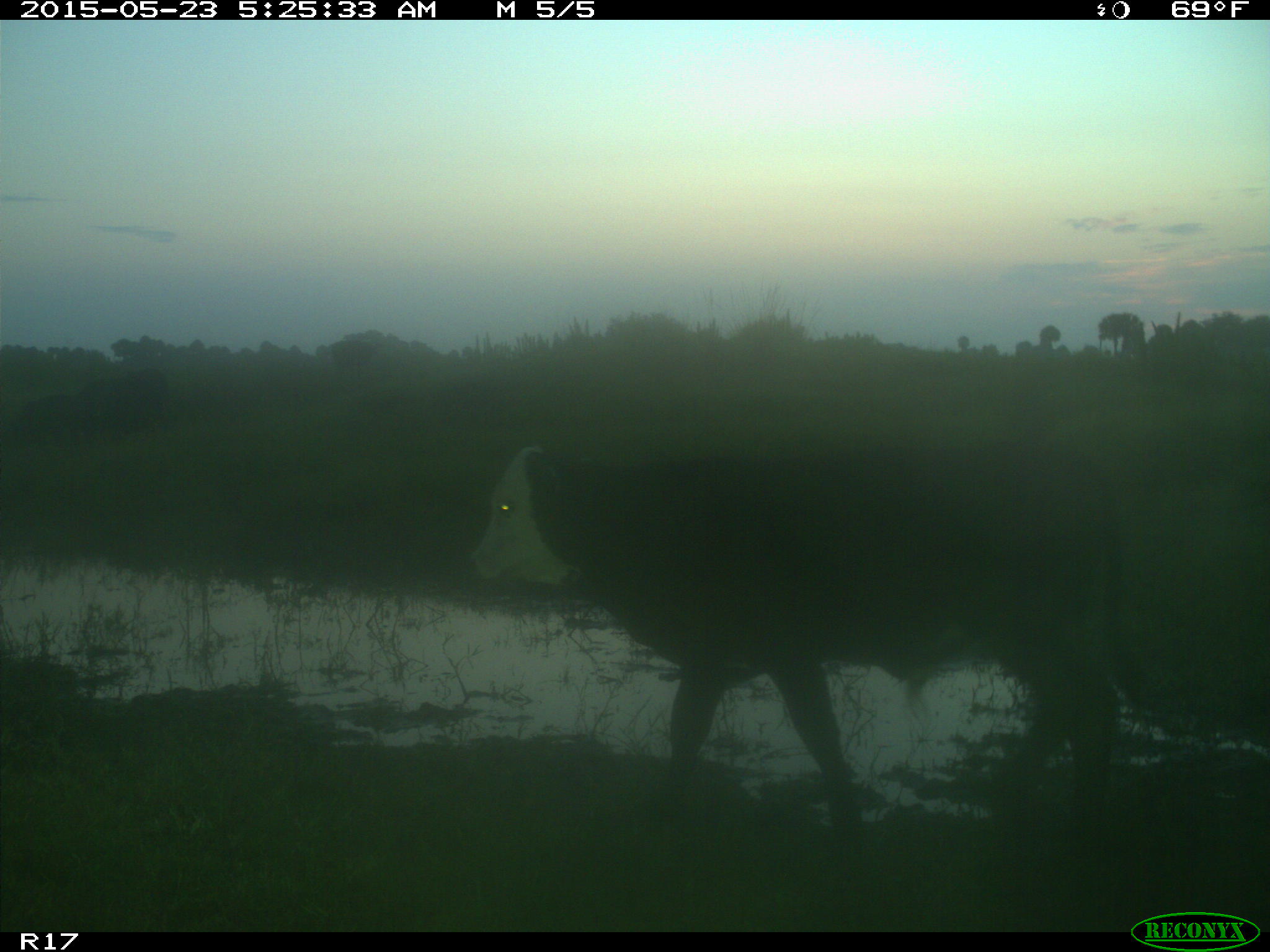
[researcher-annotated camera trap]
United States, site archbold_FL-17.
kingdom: Animalia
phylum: Chordata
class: Mammalia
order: Artiodactyla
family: Bovidae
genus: Bos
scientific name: Bos taurus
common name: domestic cow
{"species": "Bos taurus (domestic cow)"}